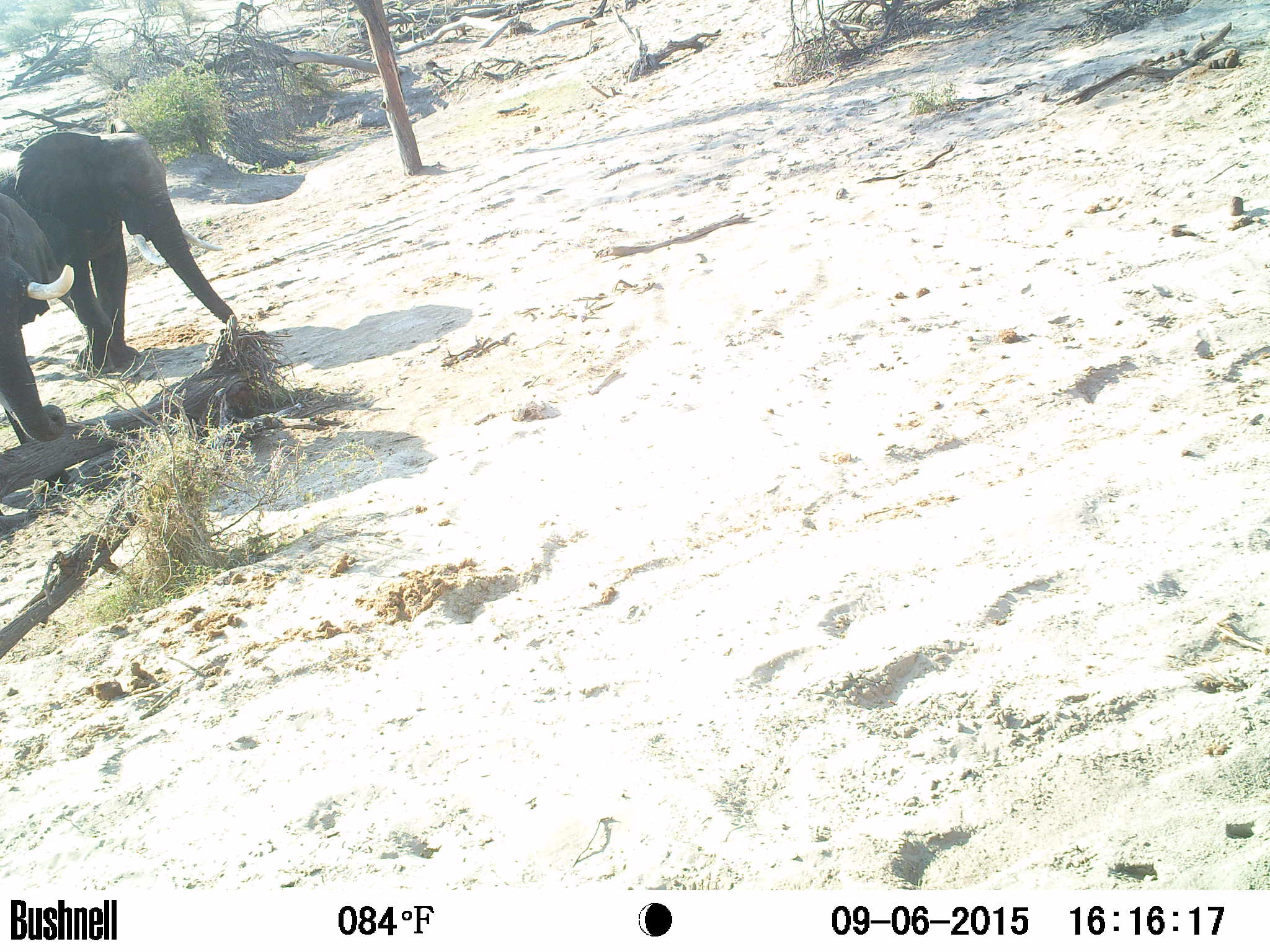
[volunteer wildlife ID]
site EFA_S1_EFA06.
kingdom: Animalia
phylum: Chordata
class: Mammalia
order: Proboscidea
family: Elephantidae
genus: Loxodonta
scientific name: Loxodonta africana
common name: african bush elephant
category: elephant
Elephant (african bush elephant) (Loxodonta africana), count 2. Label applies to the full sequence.